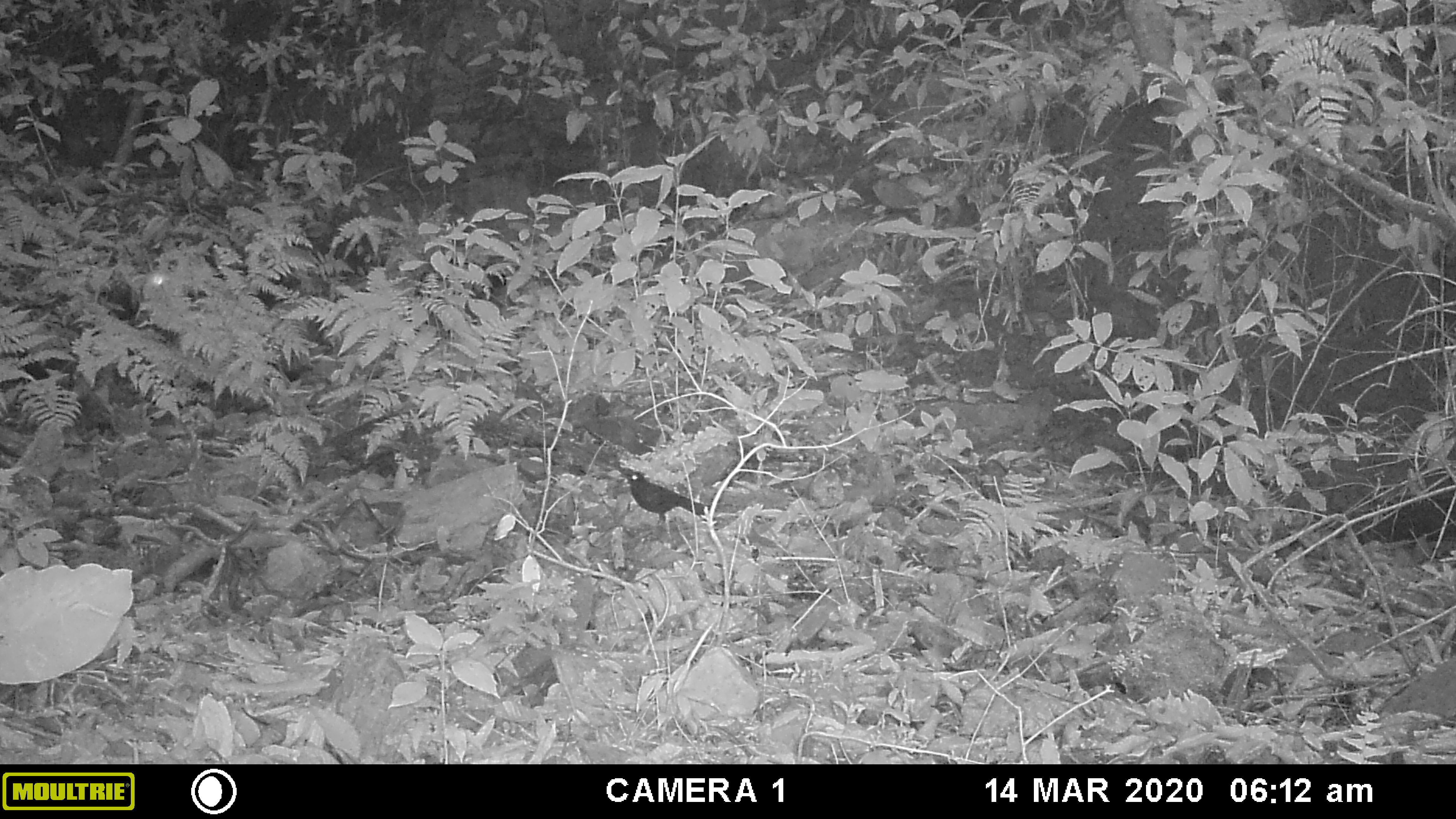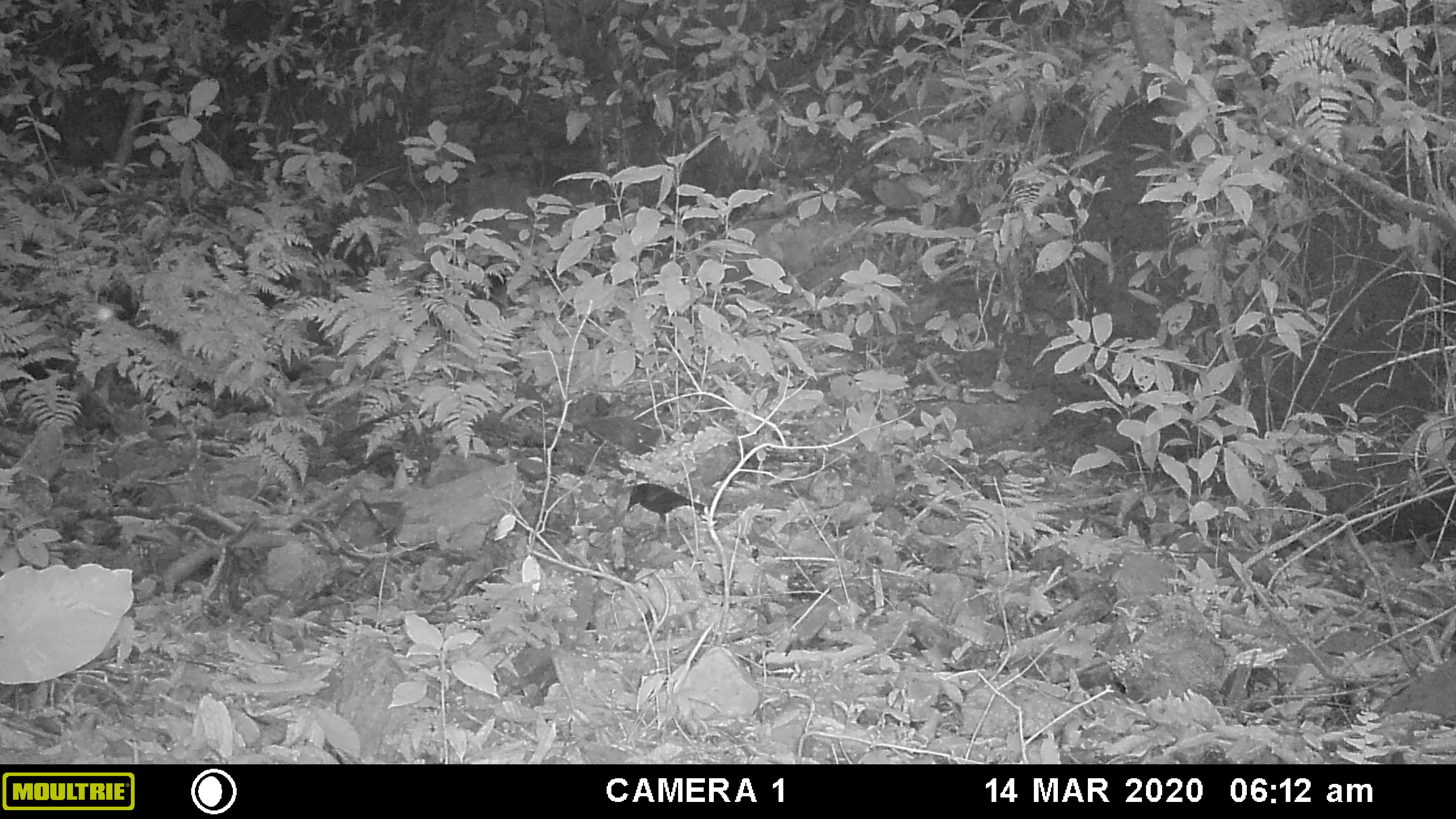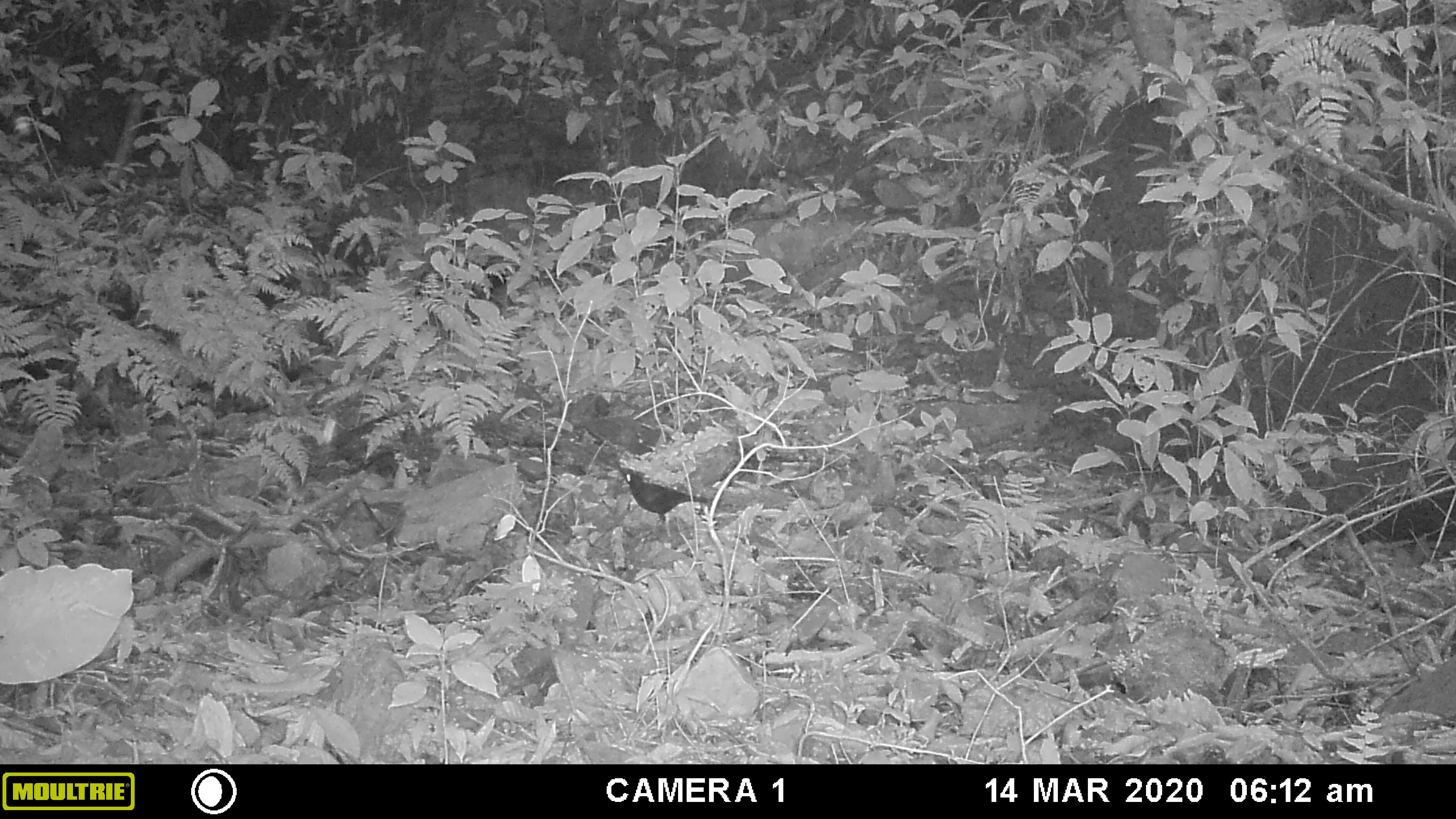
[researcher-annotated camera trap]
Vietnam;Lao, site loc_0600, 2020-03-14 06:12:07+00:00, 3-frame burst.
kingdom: Animalia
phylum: Chordata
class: Aves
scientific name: Aves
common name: bird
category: unidentified bird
Unidentified bird (bird) (Aves). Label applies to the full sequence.